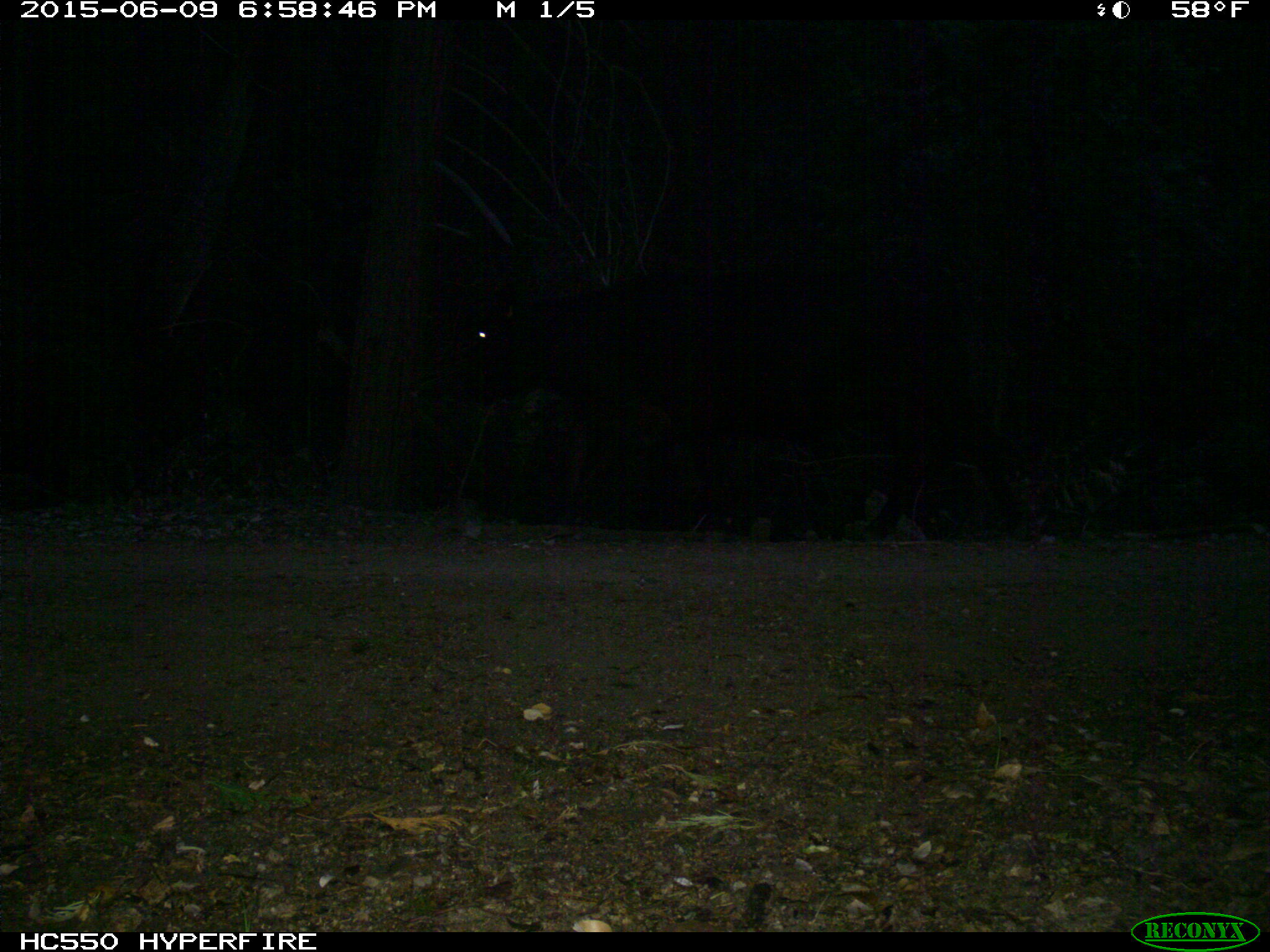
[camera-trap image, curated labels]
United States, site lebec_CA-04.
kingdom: Animalia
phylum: Chordata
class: Mammalia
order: Artiodactyla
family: Bovidae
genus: Bos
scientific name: Bos taurus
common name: domestic cow